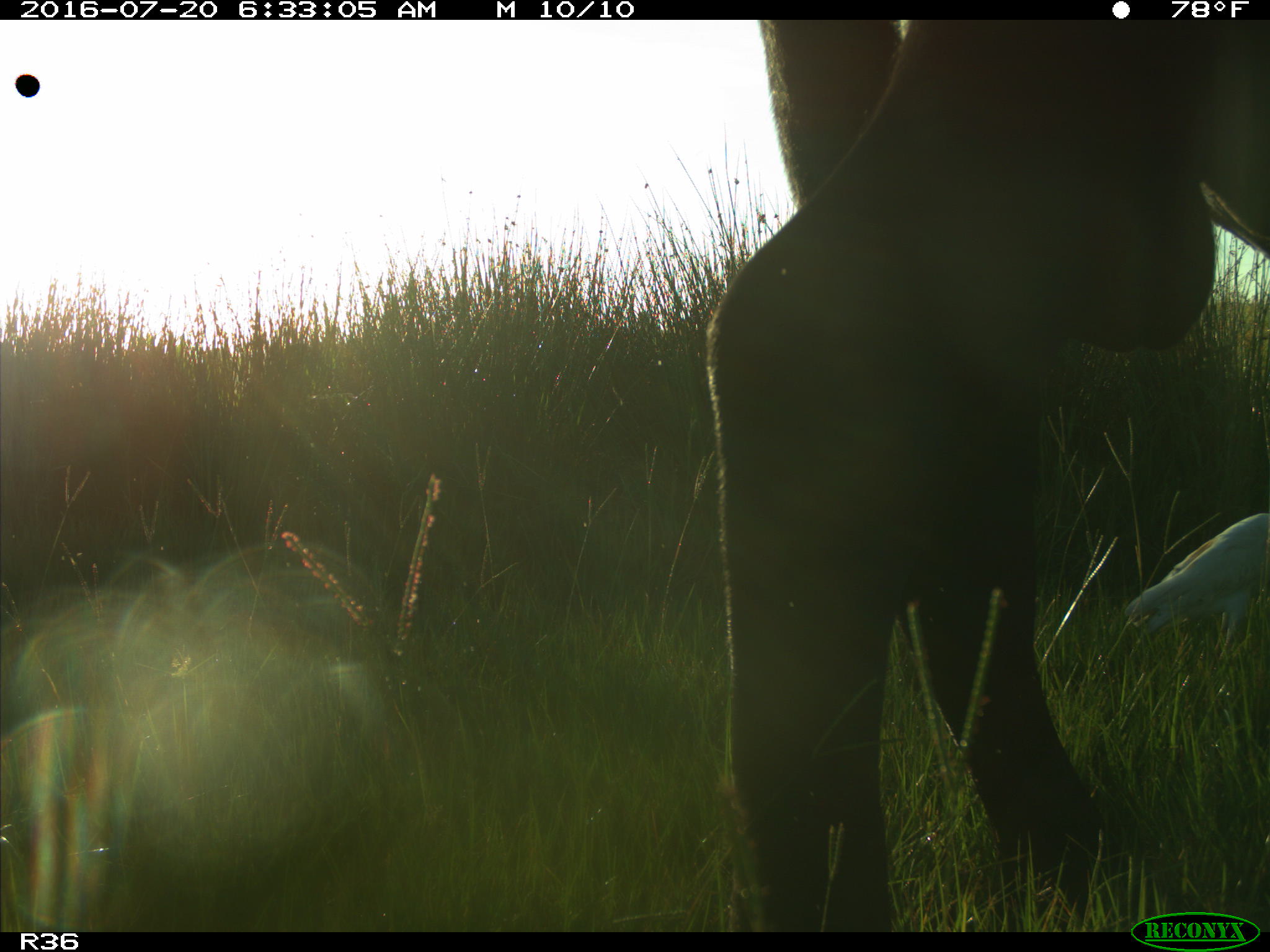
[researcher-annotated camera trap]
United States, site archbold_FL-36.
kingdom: Animalia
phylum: Chordata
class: Mammalia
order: Artiodactyla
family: Bovidae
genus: Bos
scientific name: Bos taurus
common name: domestic cow